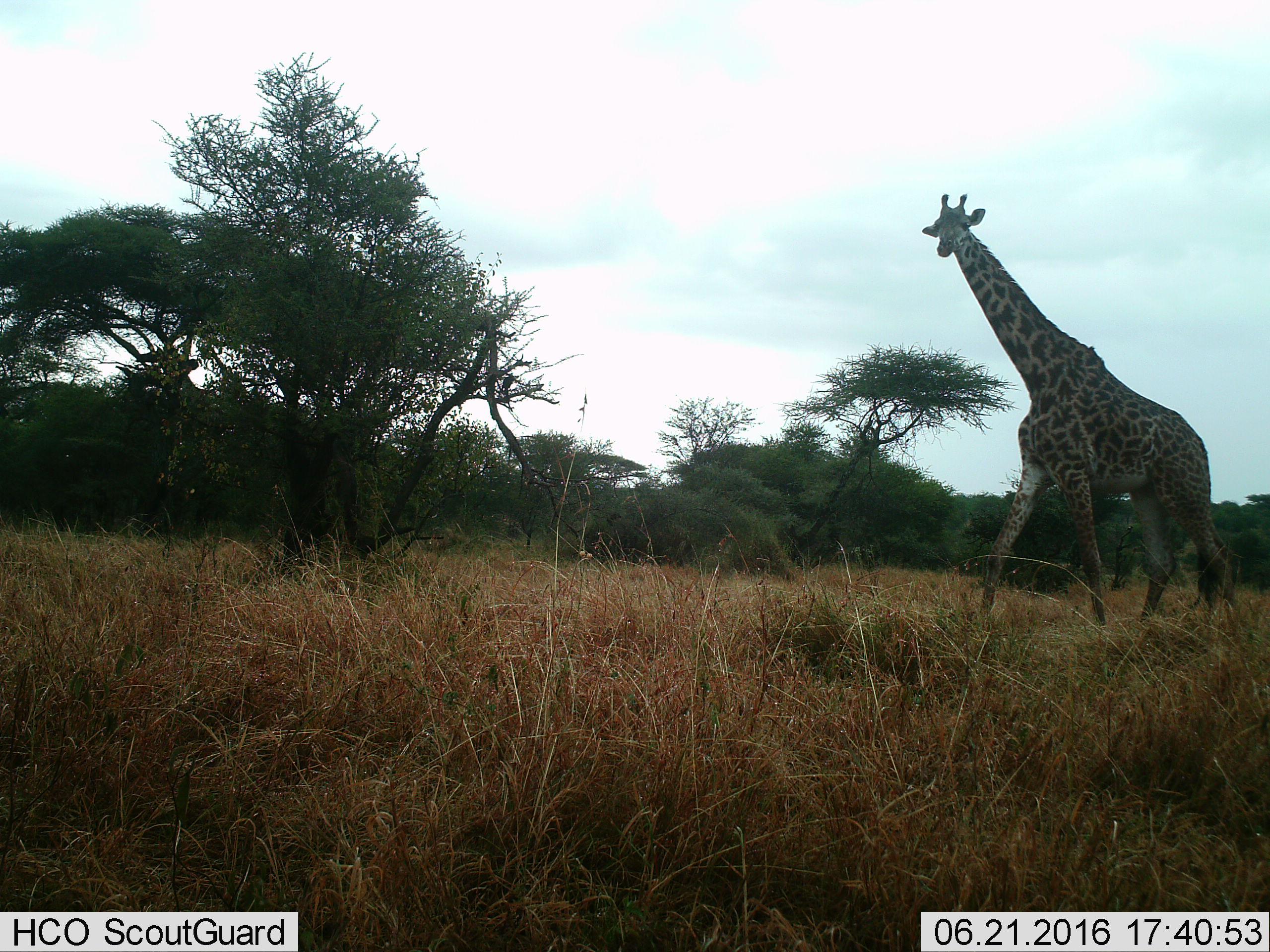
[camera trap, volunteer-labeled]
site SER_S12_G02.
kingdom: Animalia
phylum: Chordata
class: Mammalia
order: Artiodactyla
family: Giraffidae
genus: Giraffa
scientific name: Giraffa camelopardalis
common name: giraffe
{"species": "giraffe (Giraffa camelopardalis)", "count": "1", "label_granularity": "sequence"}